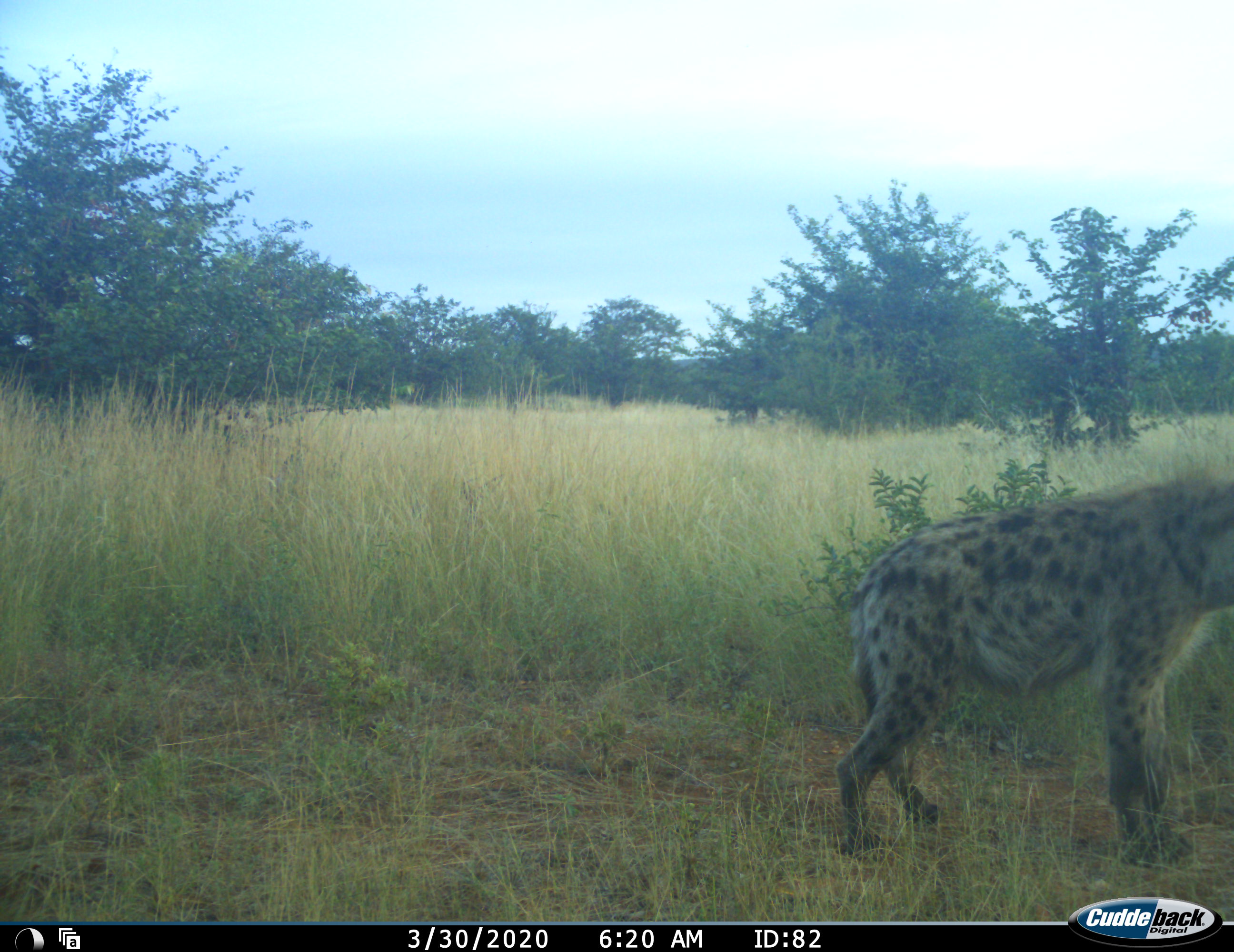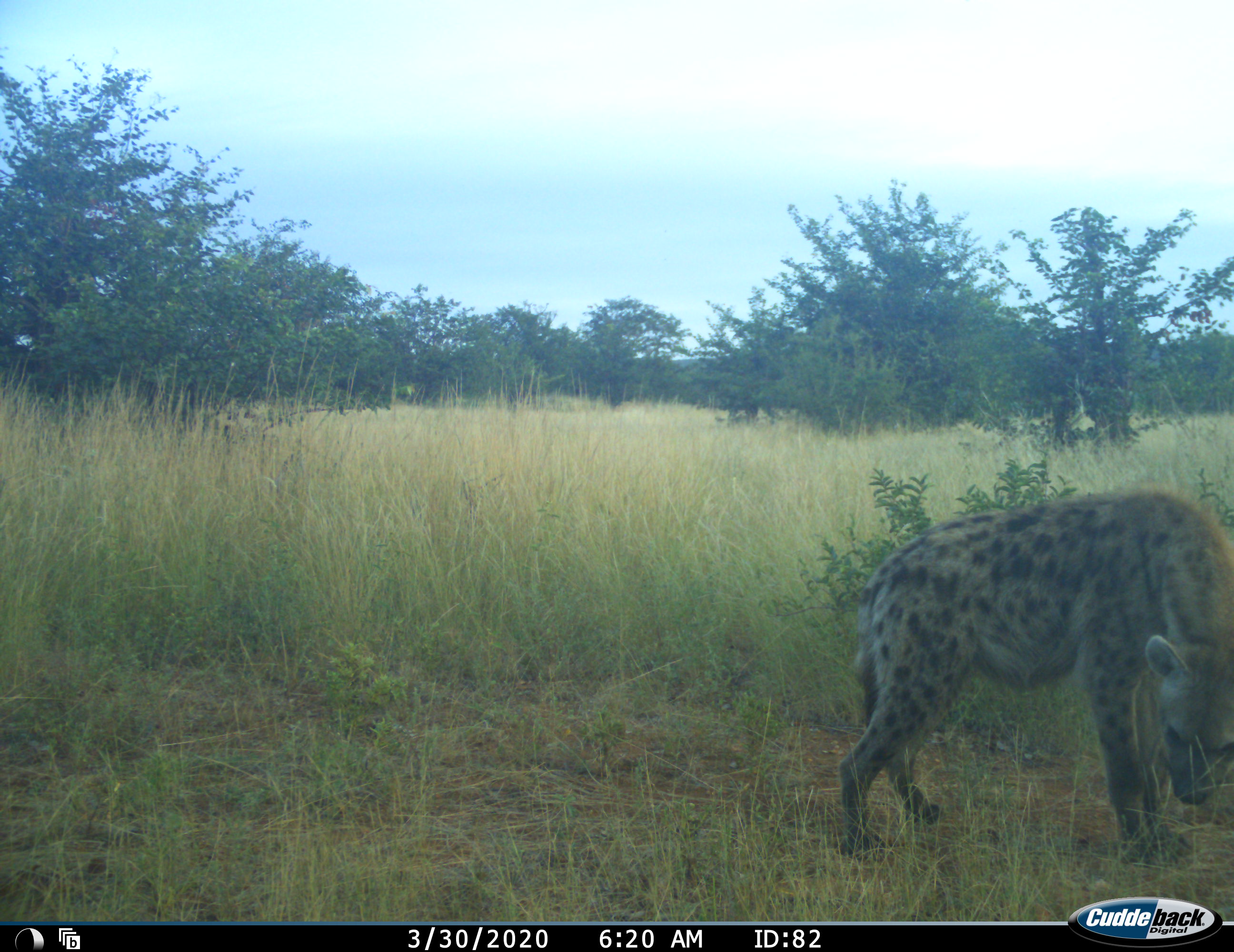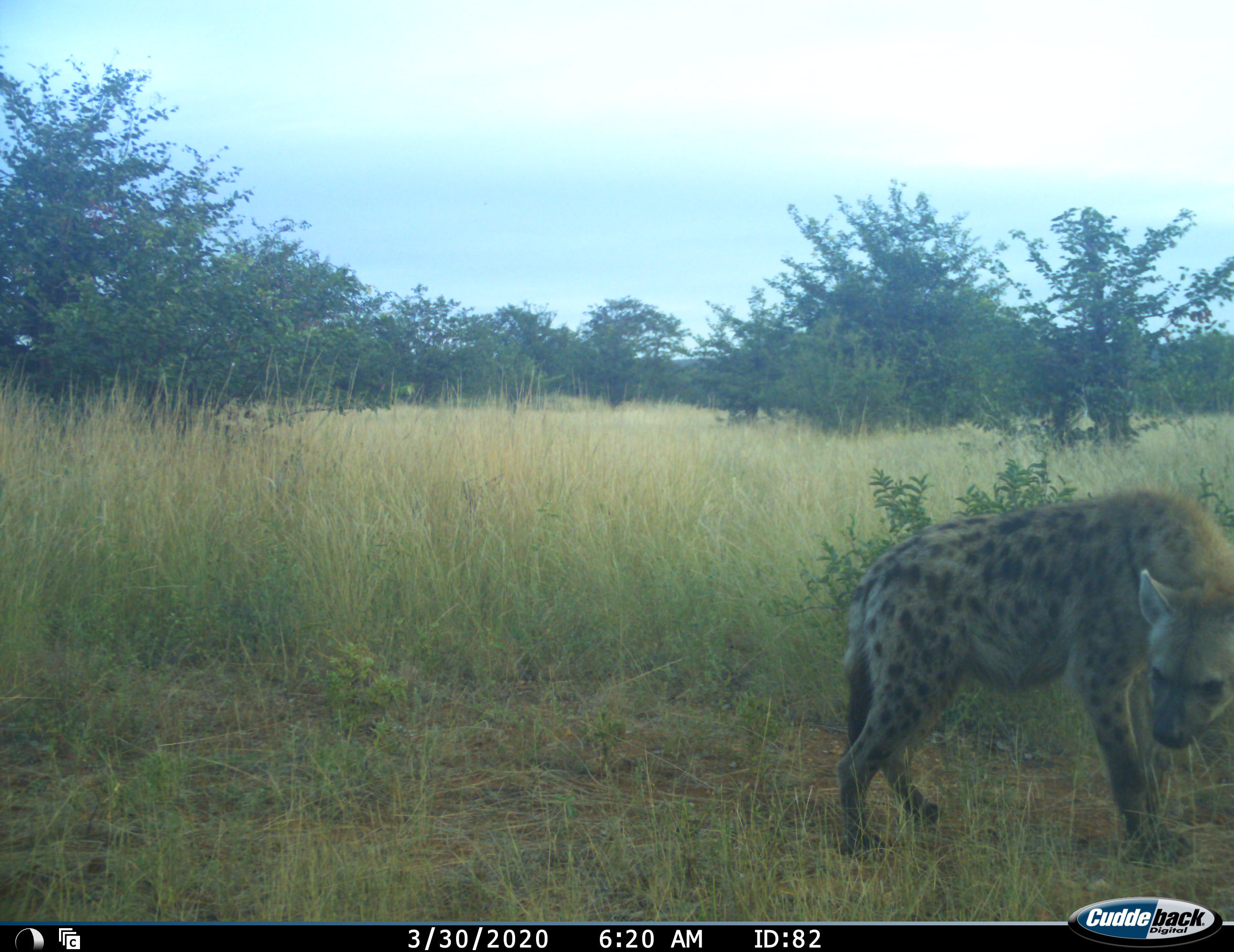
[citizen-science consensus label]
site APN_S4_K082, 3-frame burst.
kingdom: Animalia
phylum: Chordata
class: Mammalia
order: Carnivora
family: Hyaenidae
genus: Crocuta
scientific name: Crocuta crocuta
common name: spotted hyena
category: hyenaspotted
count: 1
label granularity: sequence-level